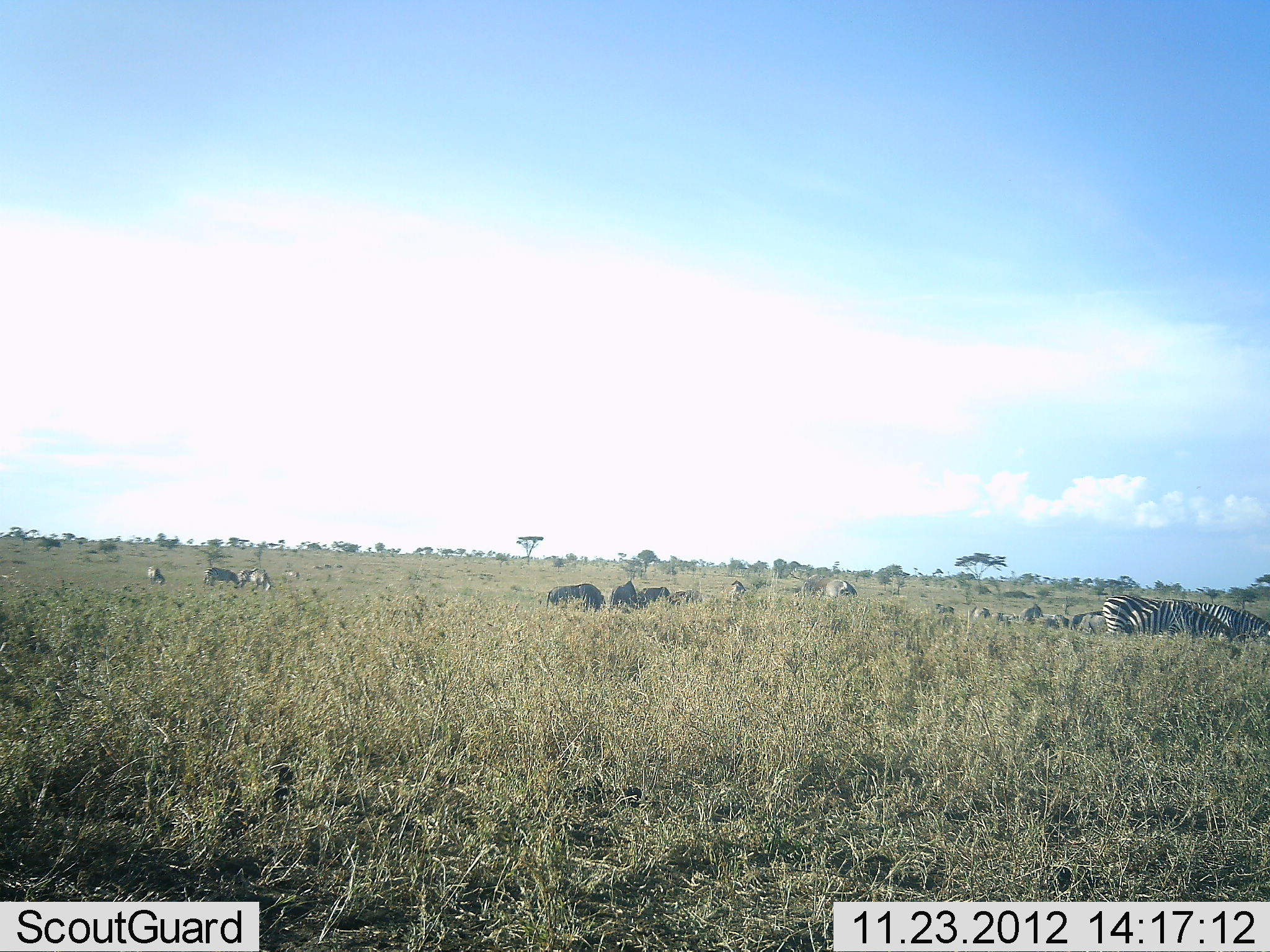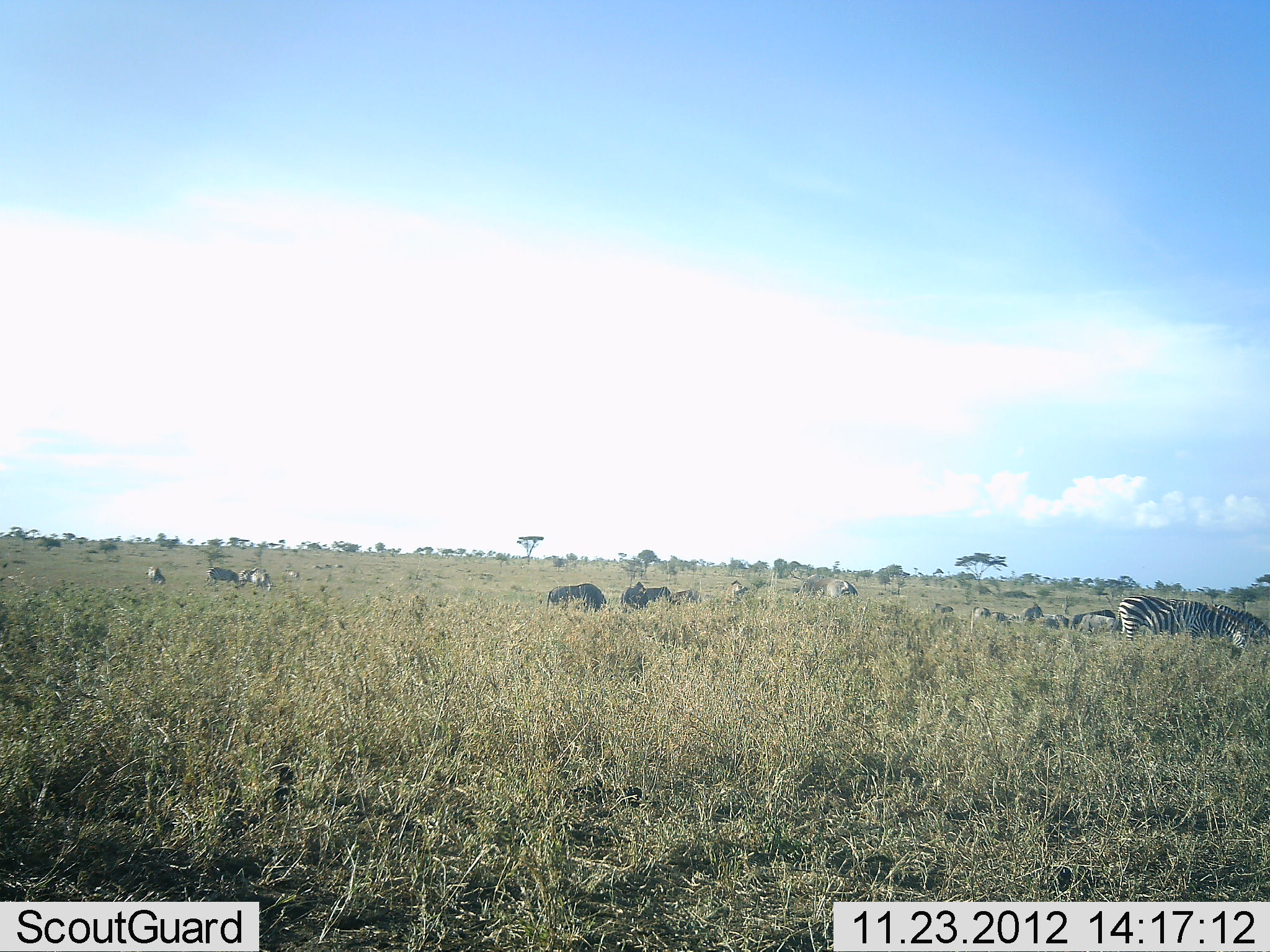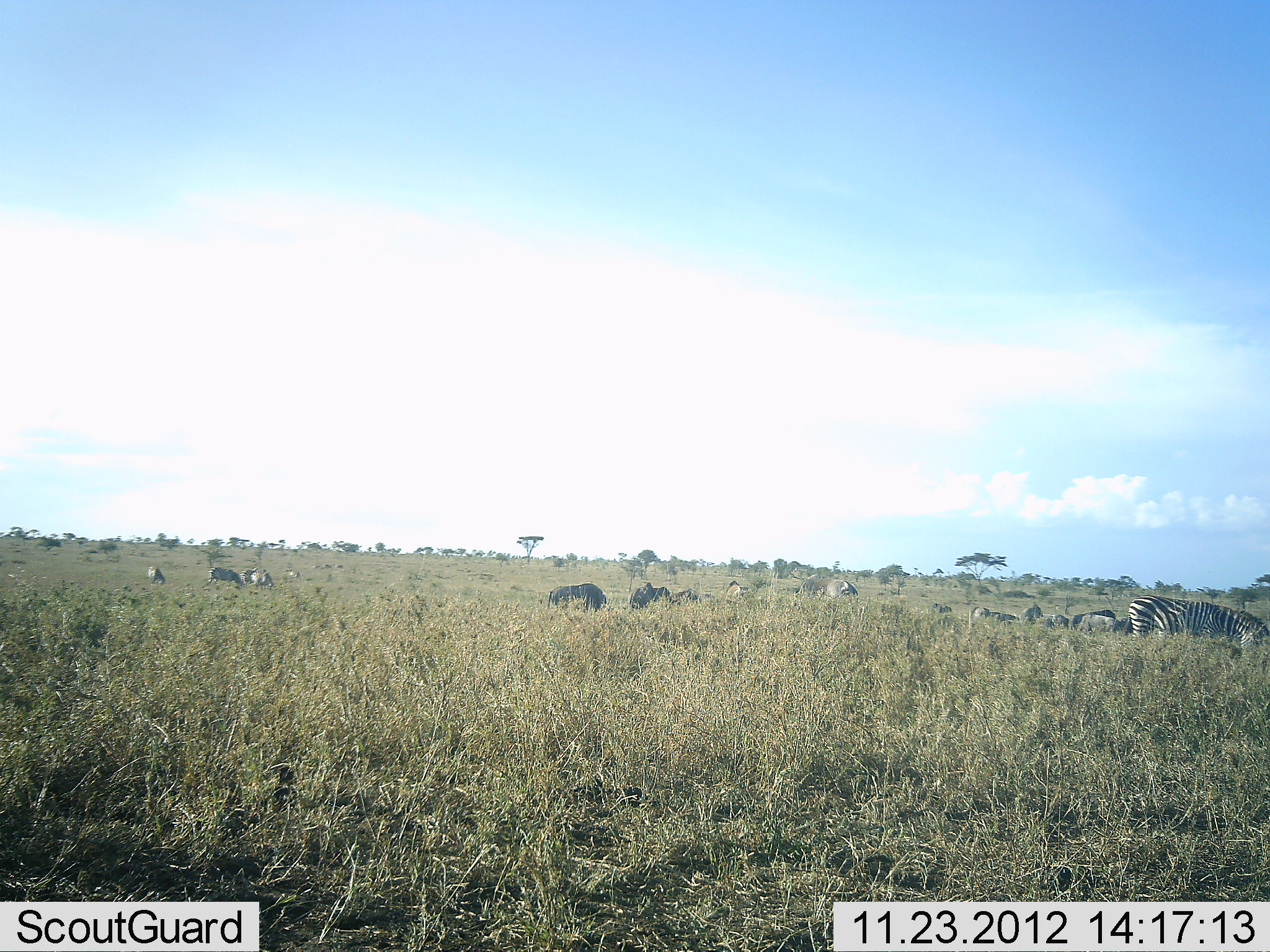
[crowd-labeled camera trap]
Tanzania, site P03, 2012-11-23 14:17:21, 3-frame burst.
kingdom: Animalia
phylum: Chordata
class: Mammalia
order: Artiodactyla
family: Bovidae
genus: Connochaetes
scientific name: Connochaetes taurinus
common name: blue wildebeest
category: wildebeest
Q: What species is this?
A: Wildebeest (blue wildebeest) (Connochaetes taurinus).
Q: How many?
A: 10.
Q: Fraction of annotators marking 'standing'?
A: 30%.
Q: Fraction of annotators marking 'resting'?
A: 0%.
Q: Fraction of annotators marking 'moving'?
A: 30%.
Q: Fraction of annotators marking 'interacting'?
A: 0%.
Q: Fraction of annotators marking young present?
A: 0%.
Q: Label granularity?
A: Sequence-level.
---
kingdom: Animalia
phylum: Chordata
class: Mammalia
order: Perissodactyla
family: Equidae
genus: Equus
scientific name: Equus quagga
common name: plains zebra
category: zebra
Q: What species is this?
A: Zebra (plains zebra) (Equus quagga).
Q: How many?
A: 11-50.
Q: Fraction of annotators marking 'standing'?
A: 38%.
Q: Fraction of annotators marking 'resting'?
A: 19%.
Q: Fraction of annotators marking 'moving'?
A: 52%.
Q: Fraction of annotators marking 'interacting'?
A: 14%.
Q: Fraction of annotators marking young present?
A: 0%.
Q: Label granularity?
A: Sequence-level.